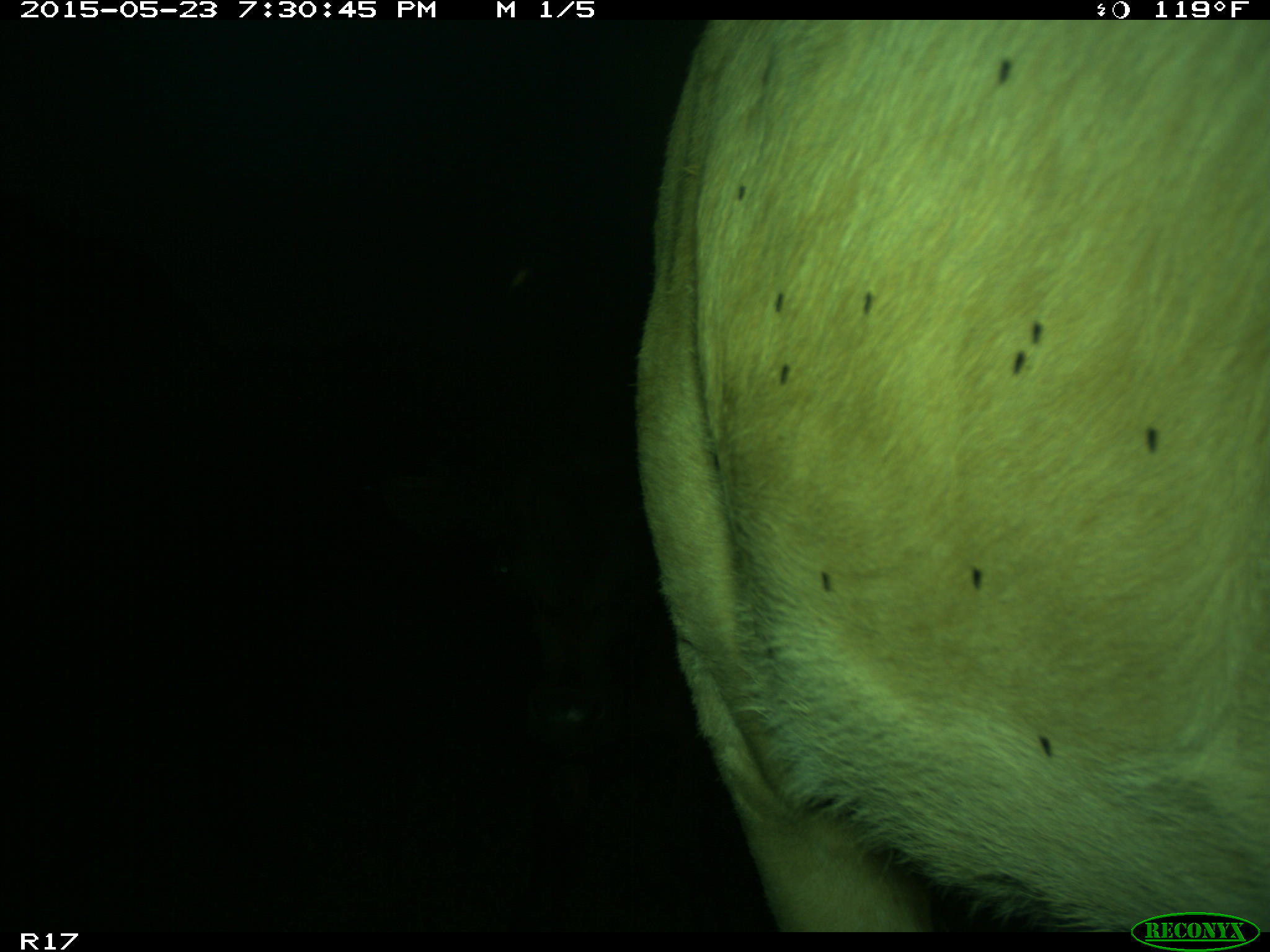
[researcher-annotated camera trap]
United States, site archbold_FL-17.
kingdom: Animalia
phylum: Chordata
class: Mammalia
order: Artiodactyla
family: Bovidae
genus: Bos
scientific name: Bos taurus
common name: domestic cow